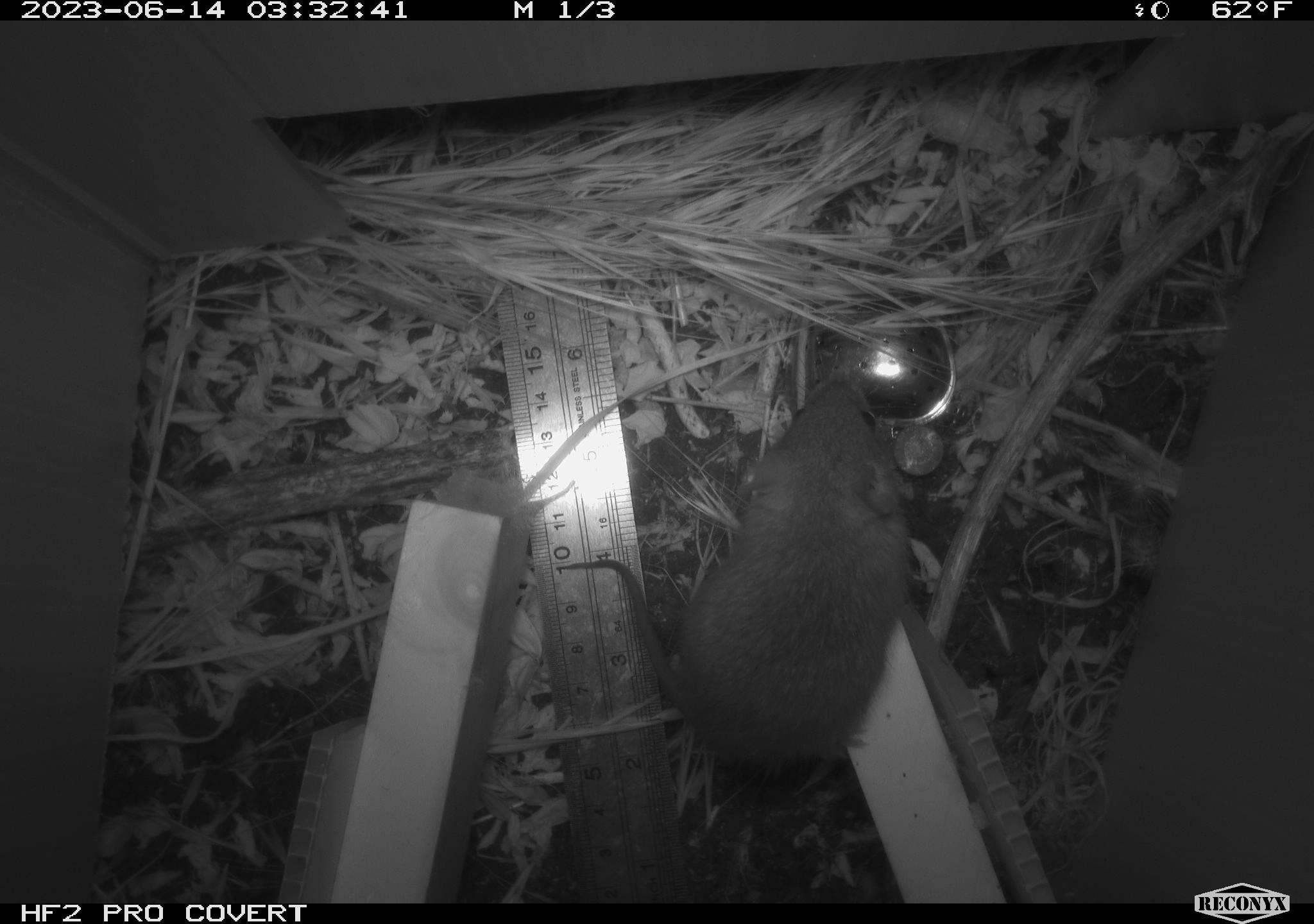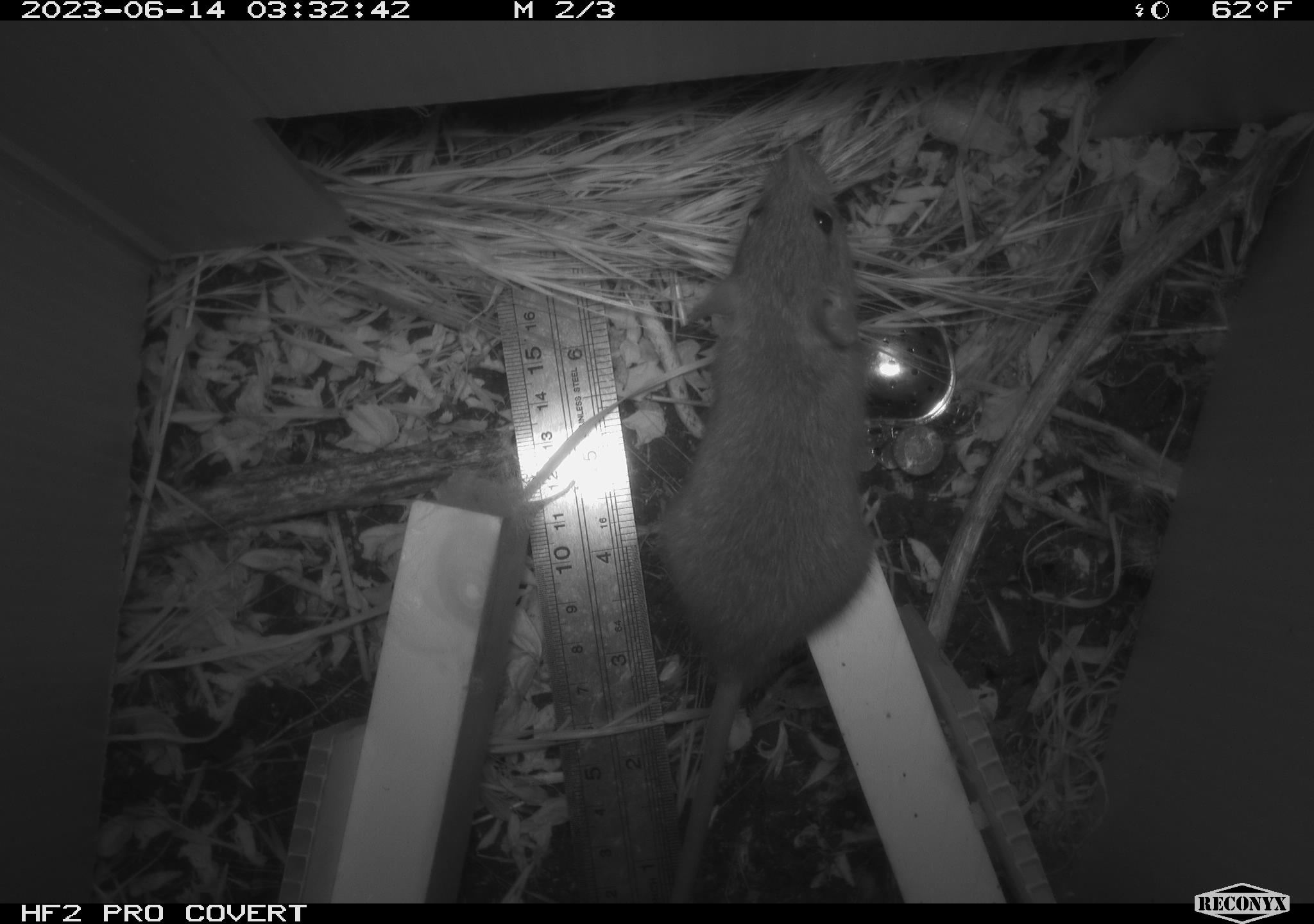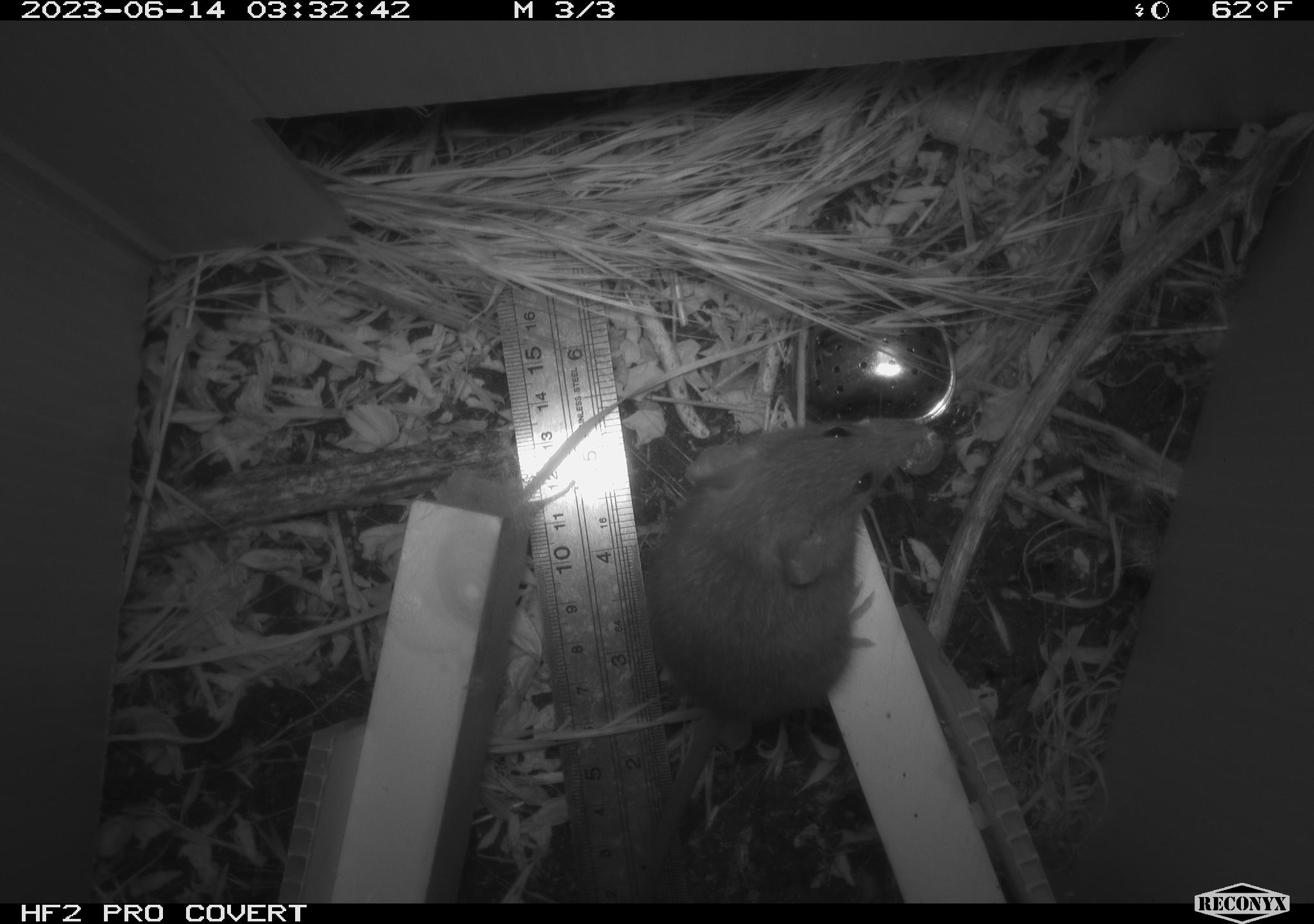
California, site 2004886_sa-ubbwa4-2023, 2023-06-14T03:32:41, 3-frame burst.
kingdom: Animalia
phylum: Chordata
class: Mammalia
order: Rodentia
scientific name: Rodentia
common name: mouse species